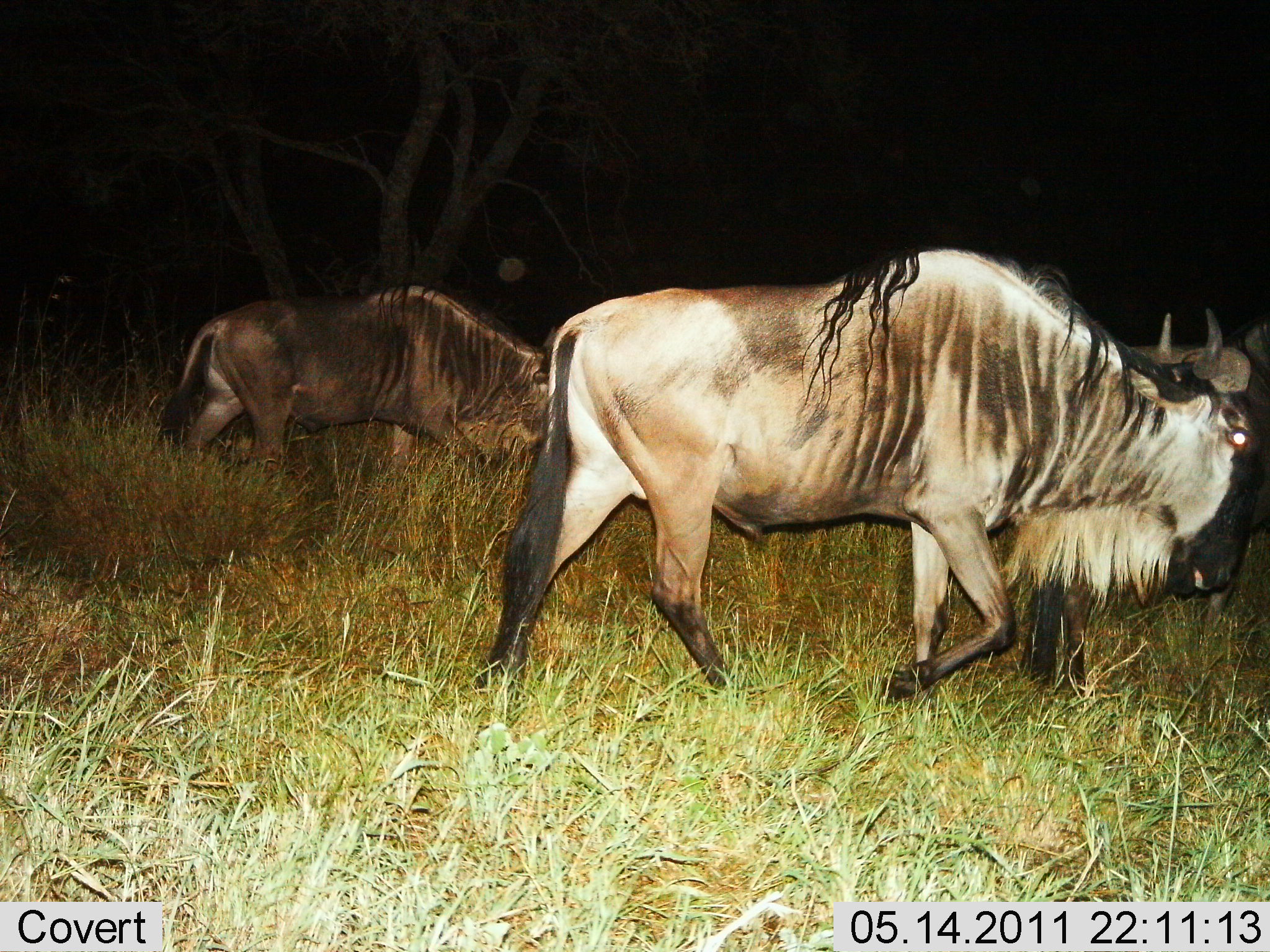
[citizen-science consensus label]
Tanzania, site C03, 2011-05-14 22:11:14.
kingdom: Animalia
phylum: Chordata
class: Mammalia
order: Artiodactyla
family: Bovidae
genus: Connochaetes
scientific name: Connochaetes taurinus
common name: blue wildebeest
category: wildebeest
Wildebeest (blue wildebeest) (Connochaetes taurinus), count 3. Behavior (volunteer vote fractions): standing 8%, resting 0%, moving 100%, interacting 0%. Young present (vote fraction): 0%. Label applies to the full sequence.